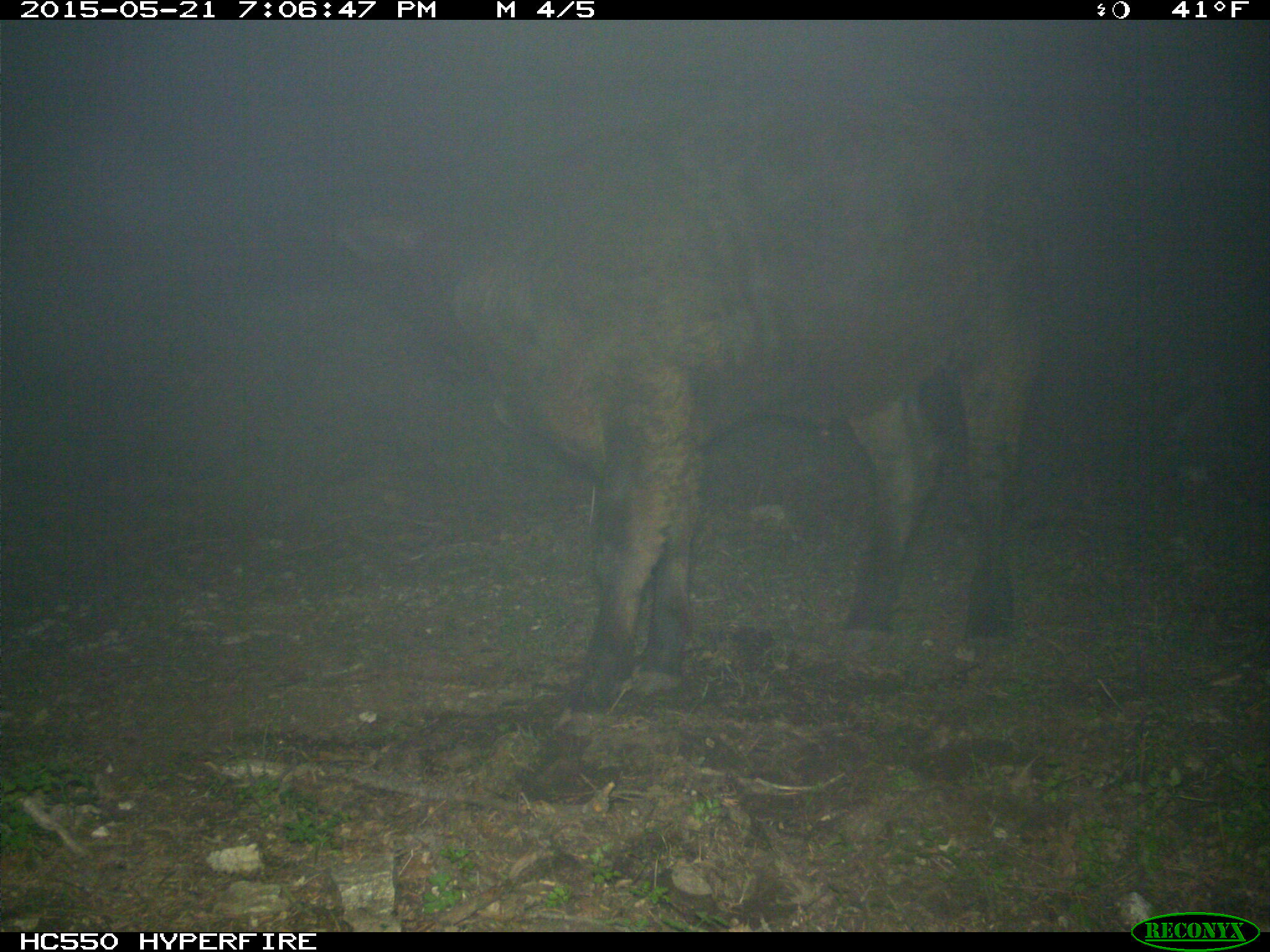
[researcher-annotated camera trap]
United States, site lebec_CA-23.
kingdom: Animalia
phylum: Chordata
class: Mammalia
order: Artiodactyla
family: Bovidae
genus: Bos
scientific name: Bos taurus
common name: domestic cow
Bos taurus (domestic cow).